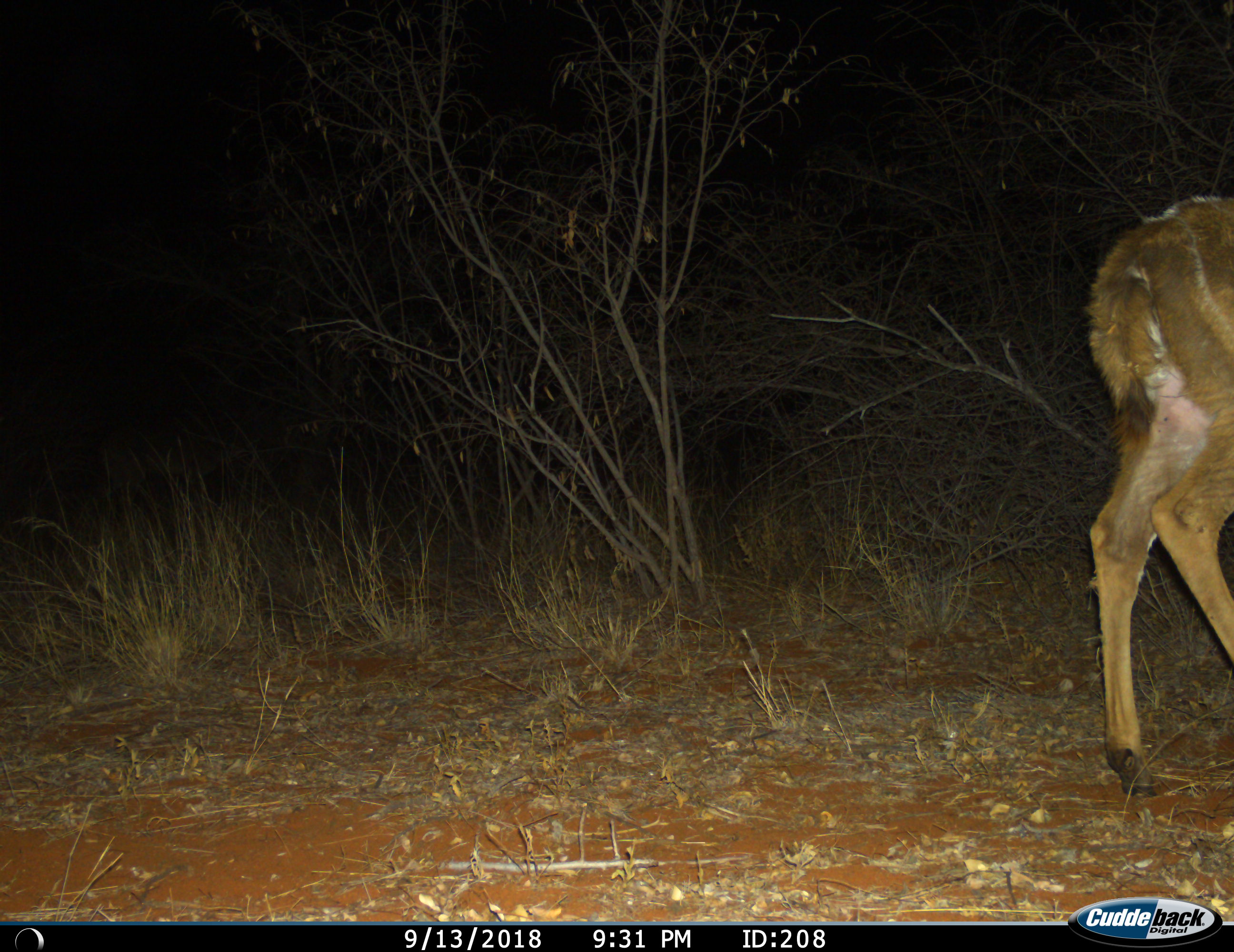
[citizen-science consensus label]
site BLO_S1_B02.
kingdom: Animalia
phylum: Chordata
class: Mammalia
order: Artiodactyla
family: Bovidae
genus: Tragelaphus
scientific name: Tragelaphus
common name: kudu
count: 1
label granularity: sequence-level